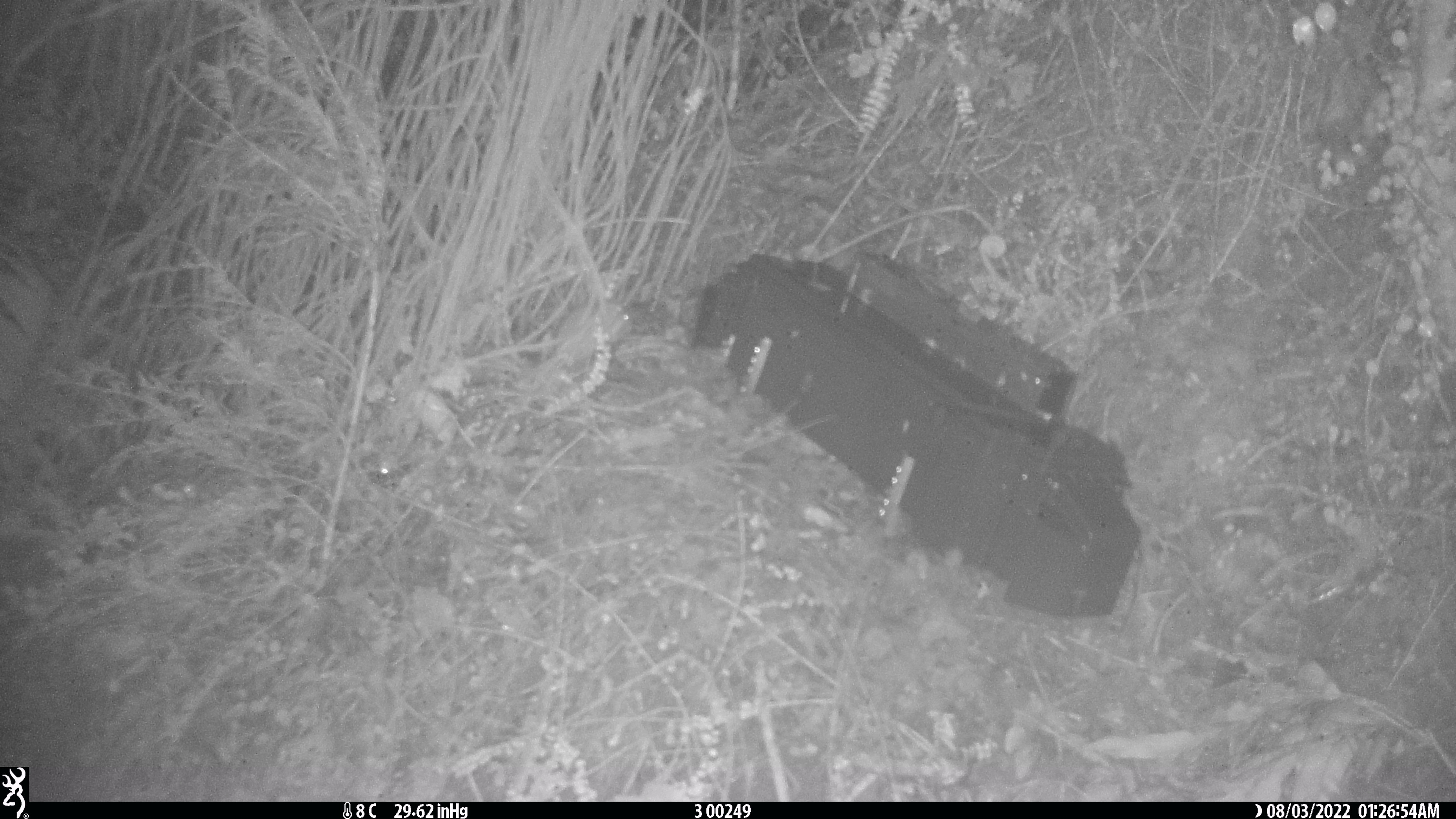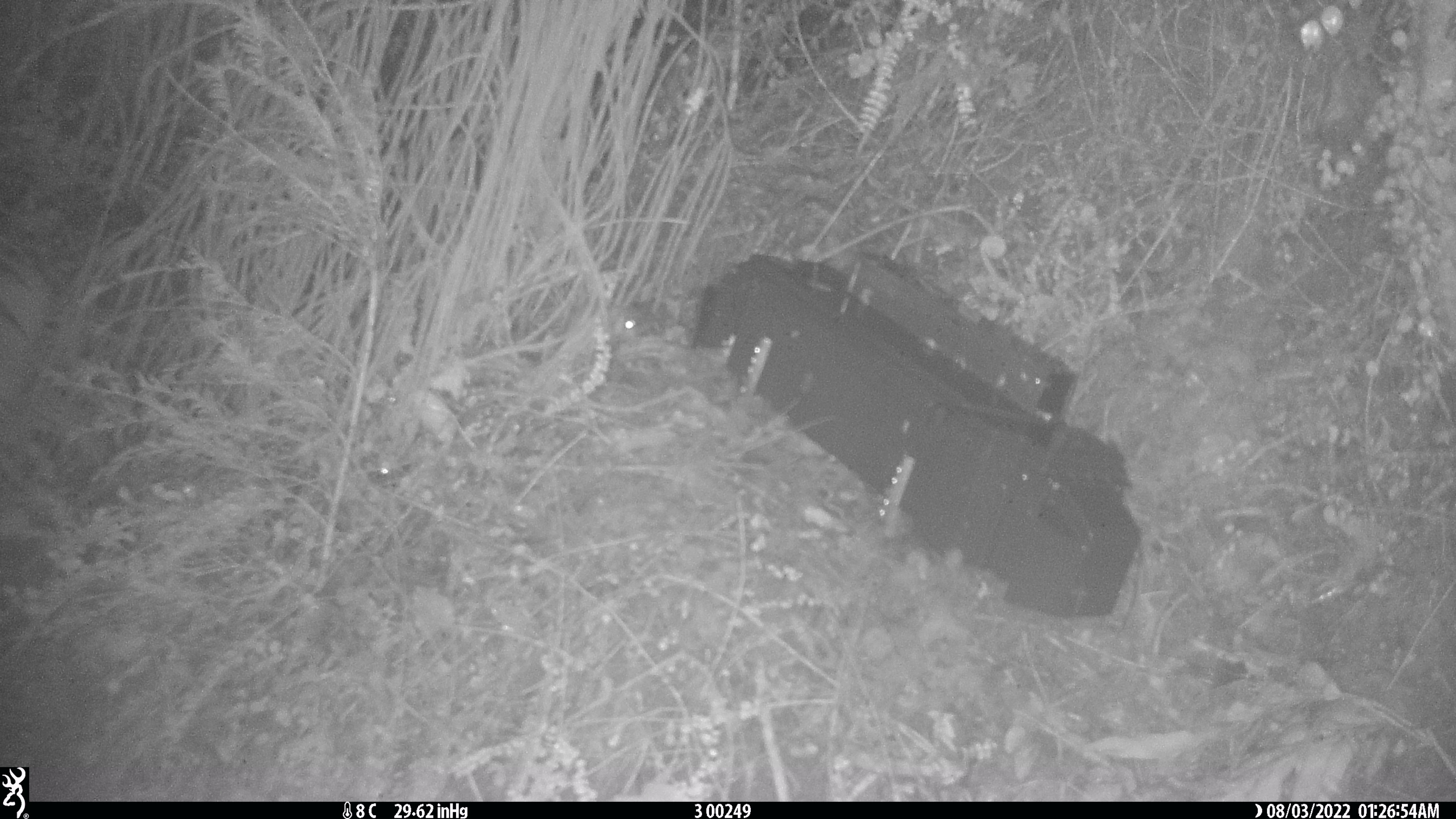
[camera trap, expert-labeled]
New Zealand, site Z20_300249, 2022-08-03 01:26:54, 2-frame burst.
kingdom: Animalia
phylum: Chordata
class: Mammalia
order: Rodentia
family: Muridae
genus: Rattus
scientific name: Rattus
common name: rat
Rat (Rattus).